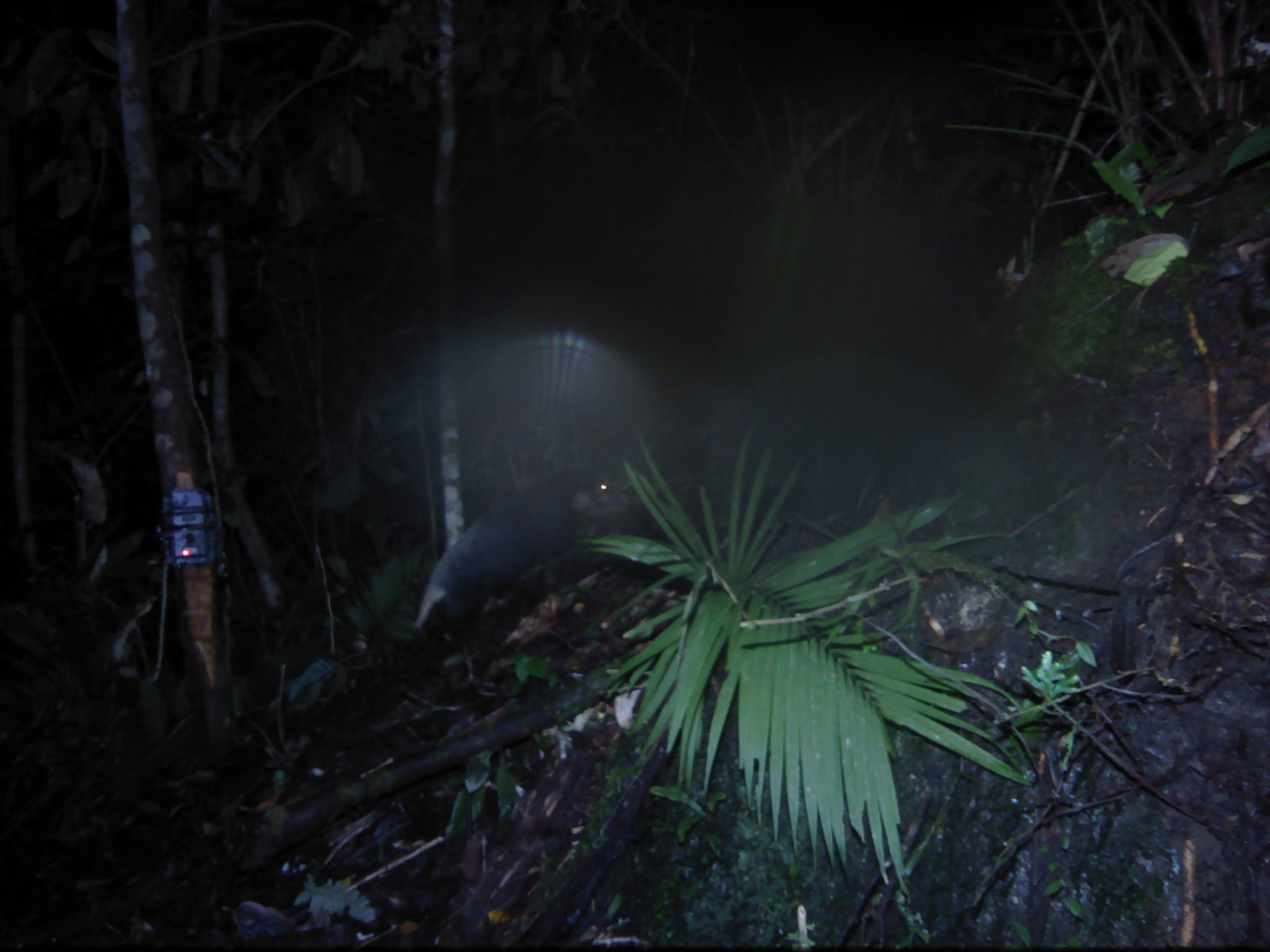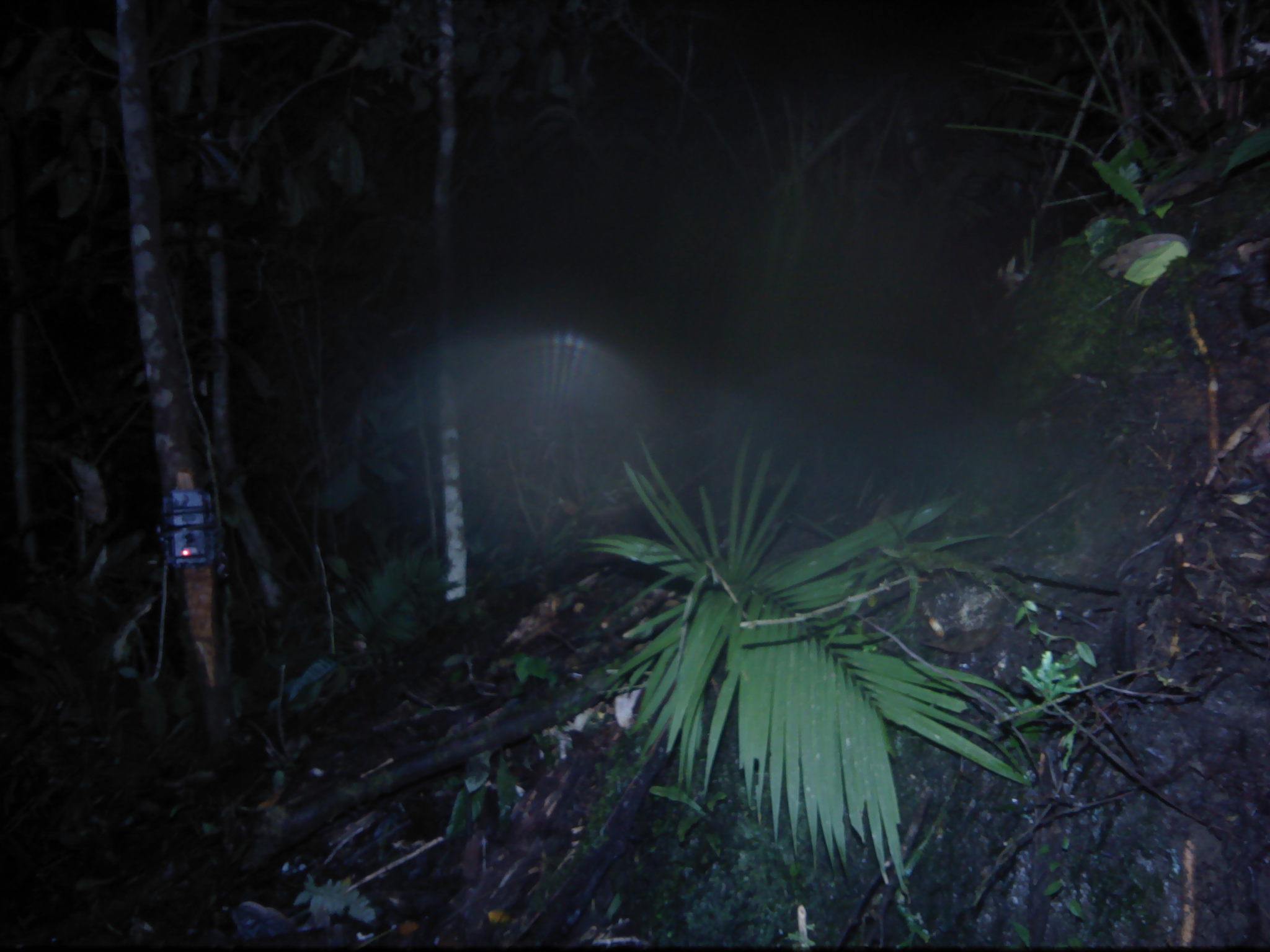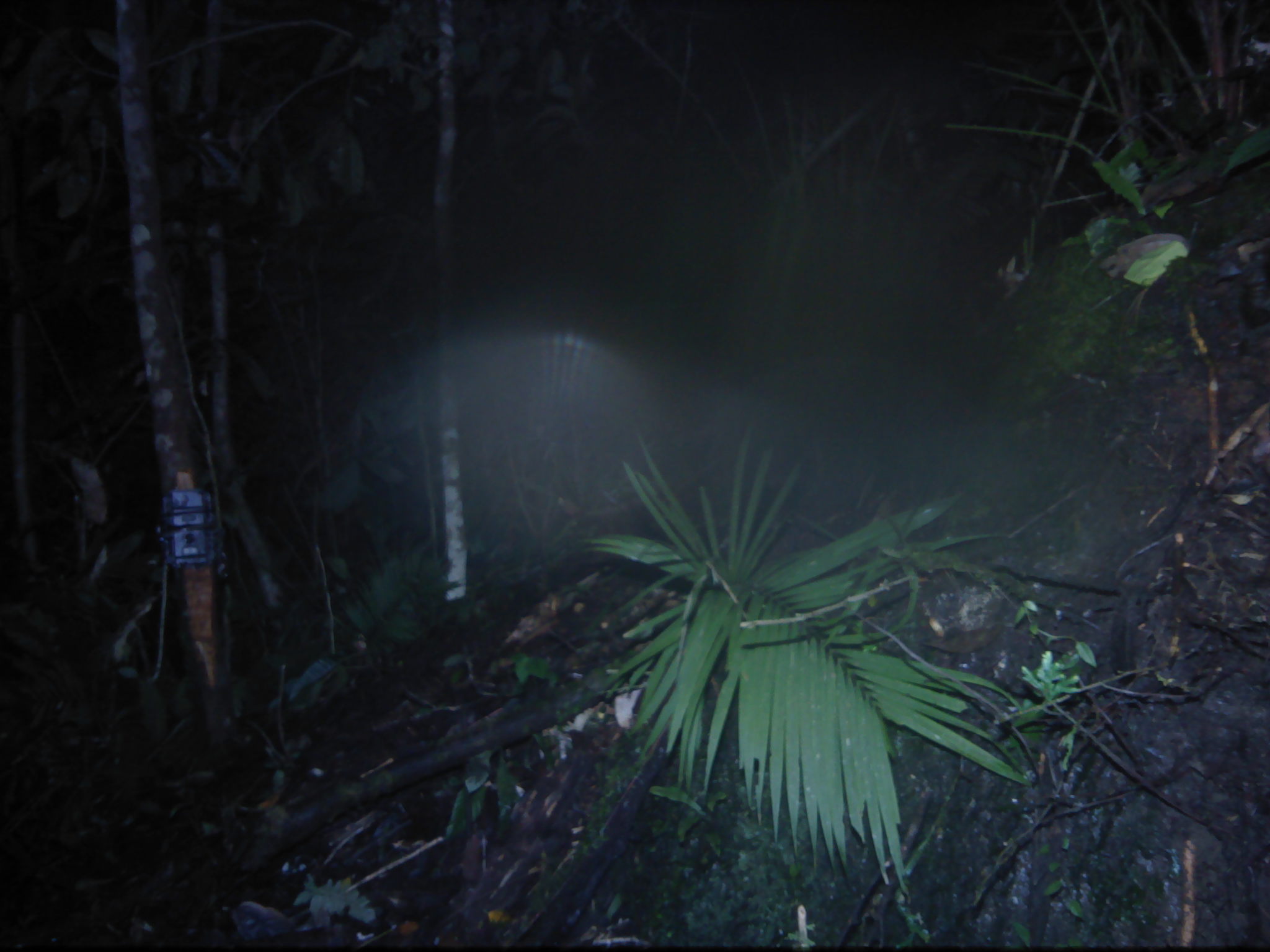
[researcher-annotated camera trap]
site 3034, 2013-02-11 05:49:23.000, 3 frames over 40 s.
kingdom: Animalia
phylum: Chordata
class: Mammalia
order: Carnivora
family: Mustelidae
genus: Arctonyx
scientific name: Arctonyx hoevenii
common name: sumatran hog badger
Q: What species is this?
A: Arctonyx hoevenii (sumatran hog badger).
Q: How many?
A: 1.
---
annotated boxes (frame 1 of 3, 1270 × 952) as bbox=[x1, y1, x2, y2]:
arctonyx hoevenii: bbox=[409, 470, 633, 630]